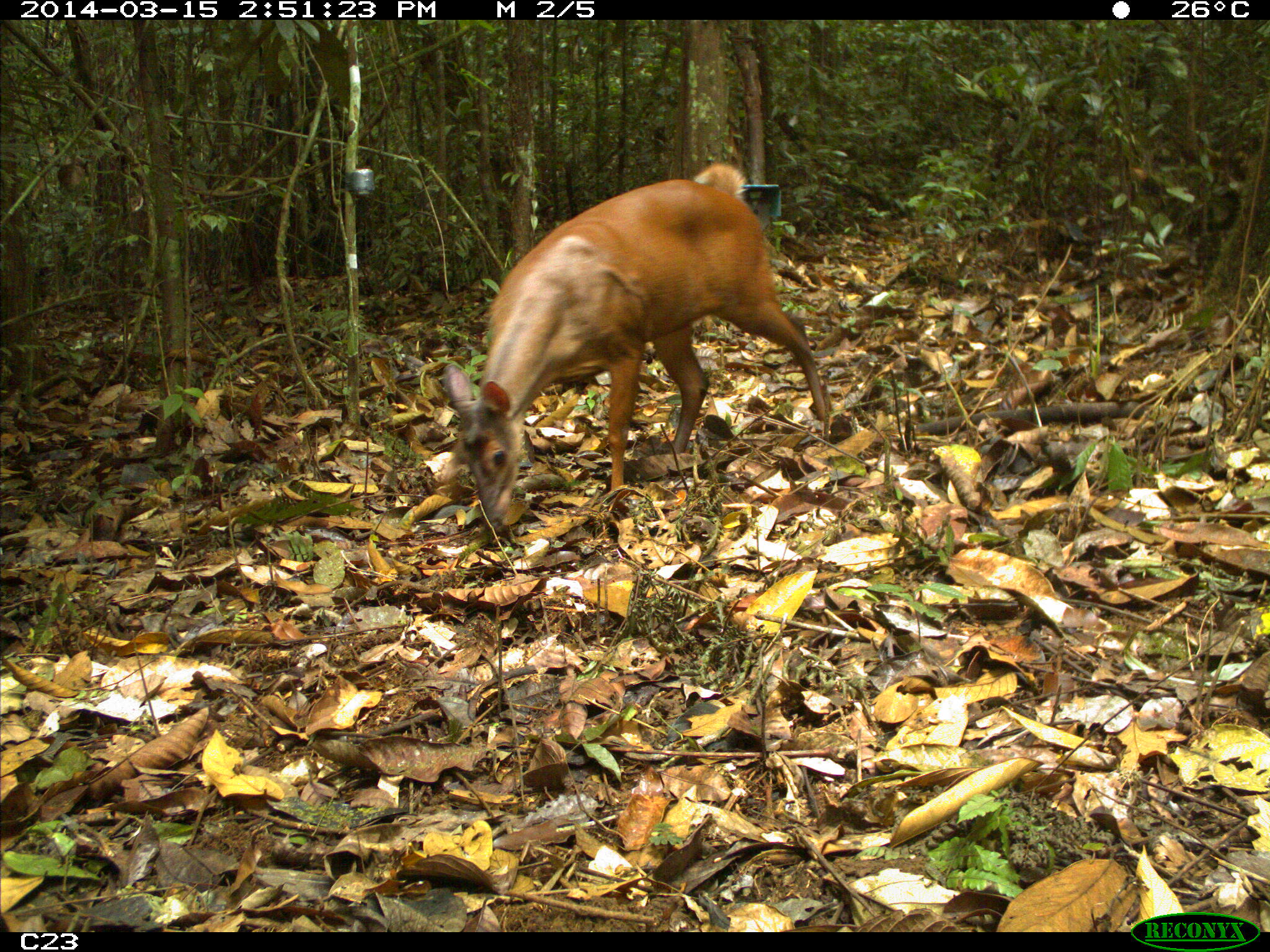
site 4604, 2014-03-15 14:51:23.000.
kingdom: Animalia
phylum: Chordata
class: Mammalia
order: Artiodactyla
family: Cervidae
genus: Mazama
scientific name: Mazama americana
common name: red brocket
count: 1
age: adult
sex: female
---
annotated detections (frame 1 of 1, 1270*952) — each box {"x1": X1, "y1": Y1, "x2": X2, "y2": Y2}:
mazama americana: {"x1": 438, "y1": 158, "x2": 831, "y2": 530}